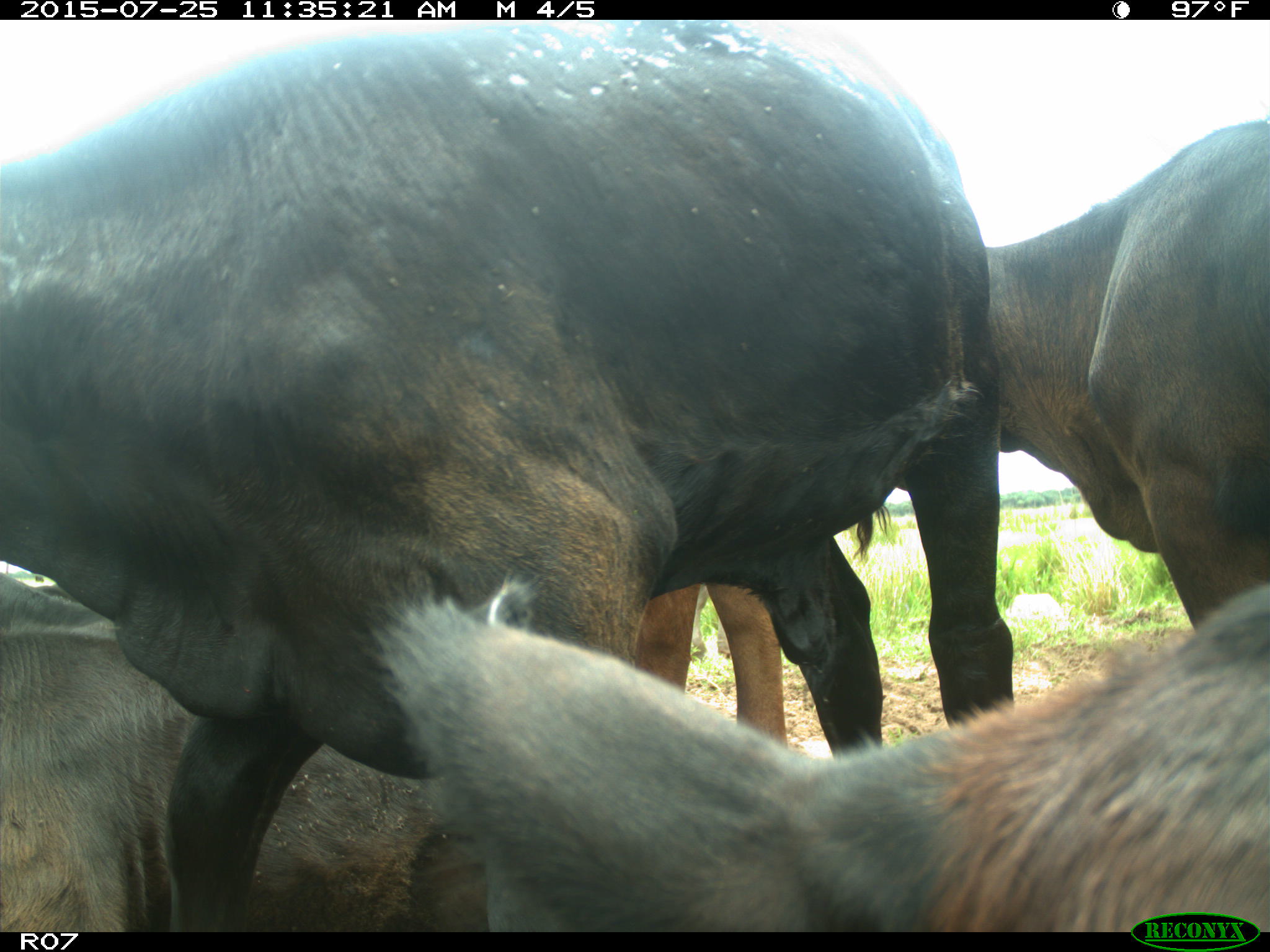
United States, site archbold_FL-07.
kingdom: Animalia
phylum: Chordata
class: Mammalia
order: Artiodactyla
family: Bovidae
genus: Bos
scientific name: Bos taurus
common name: domestic cow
Bos taurus (domestic cow).